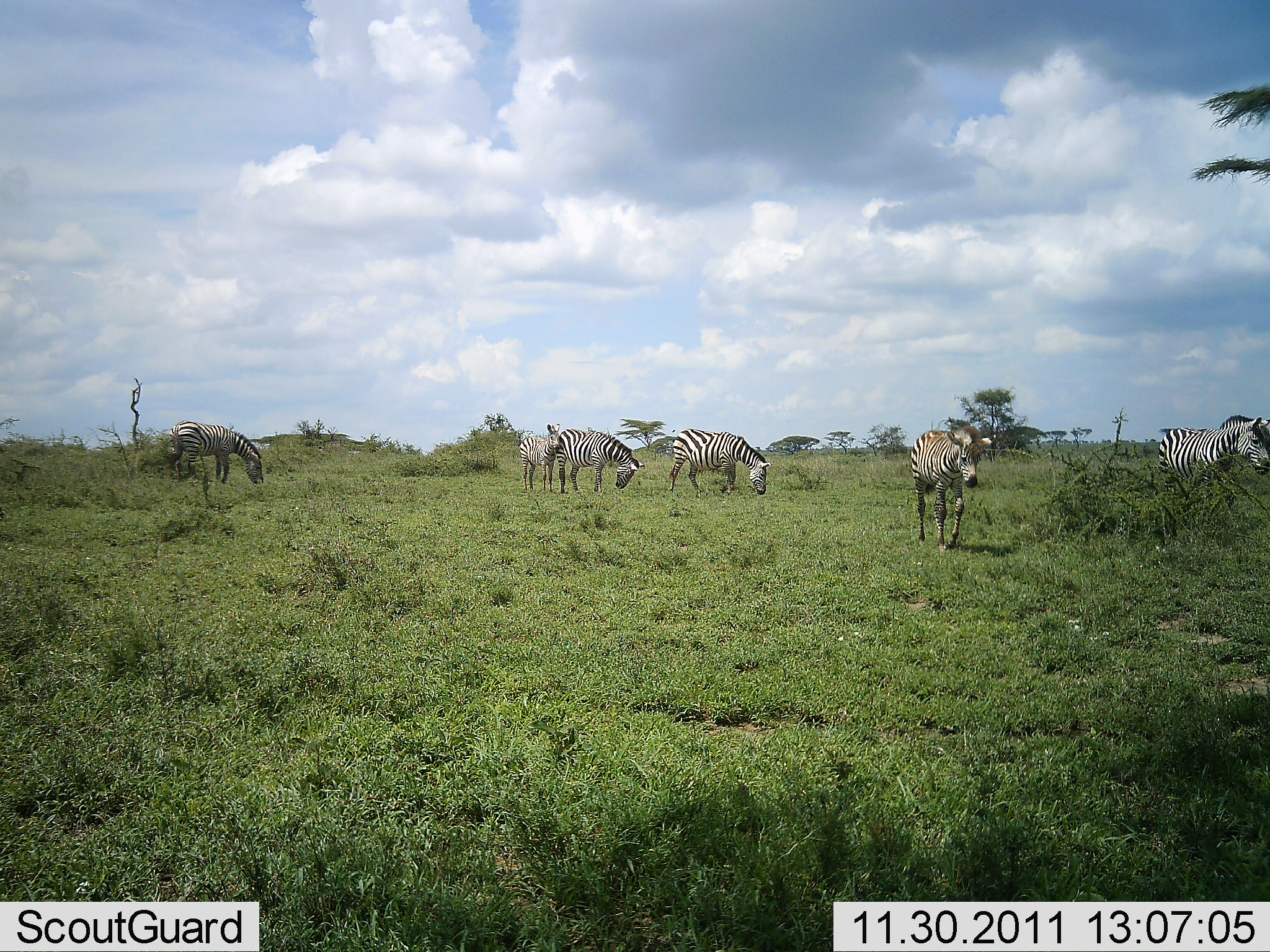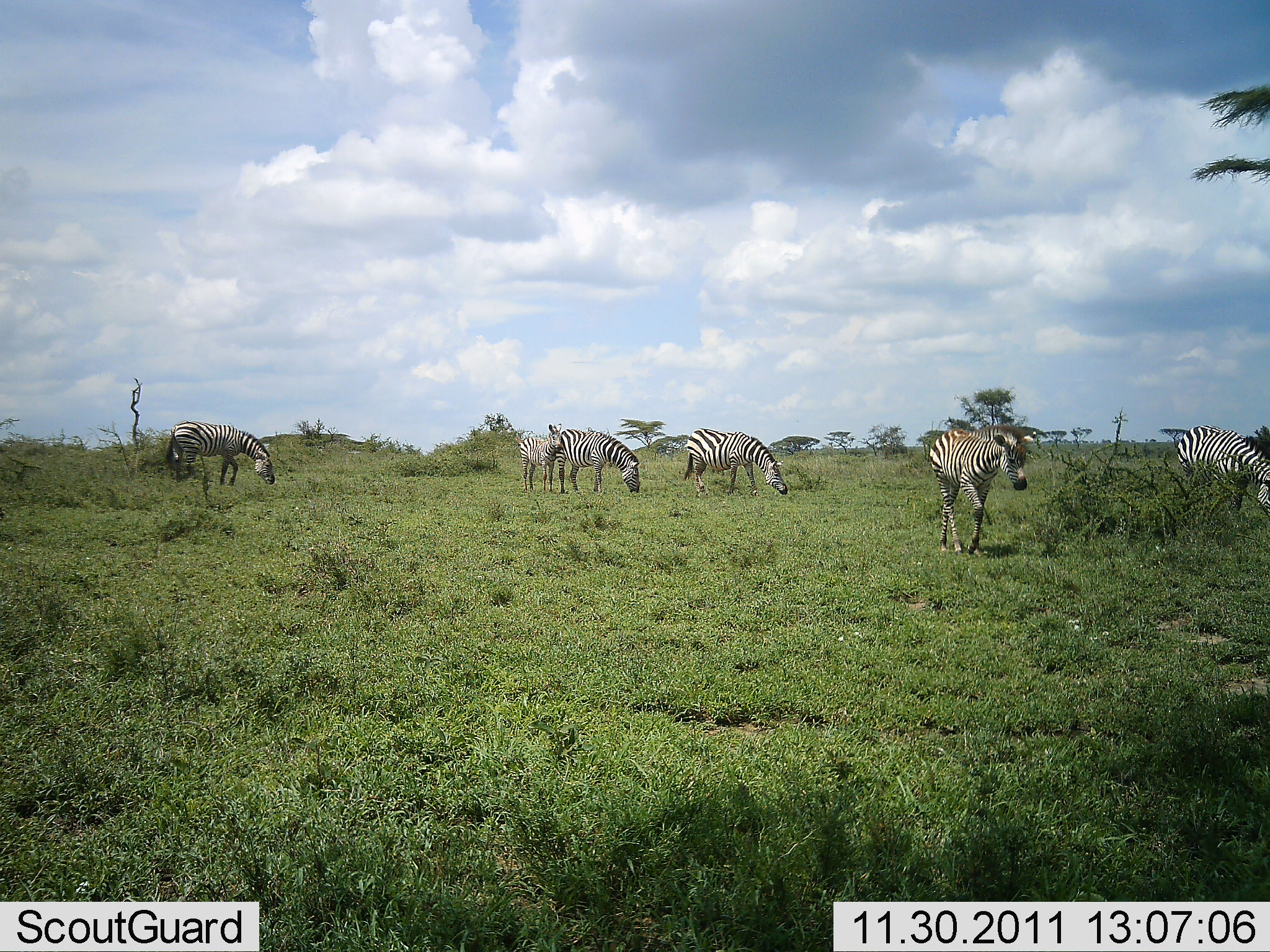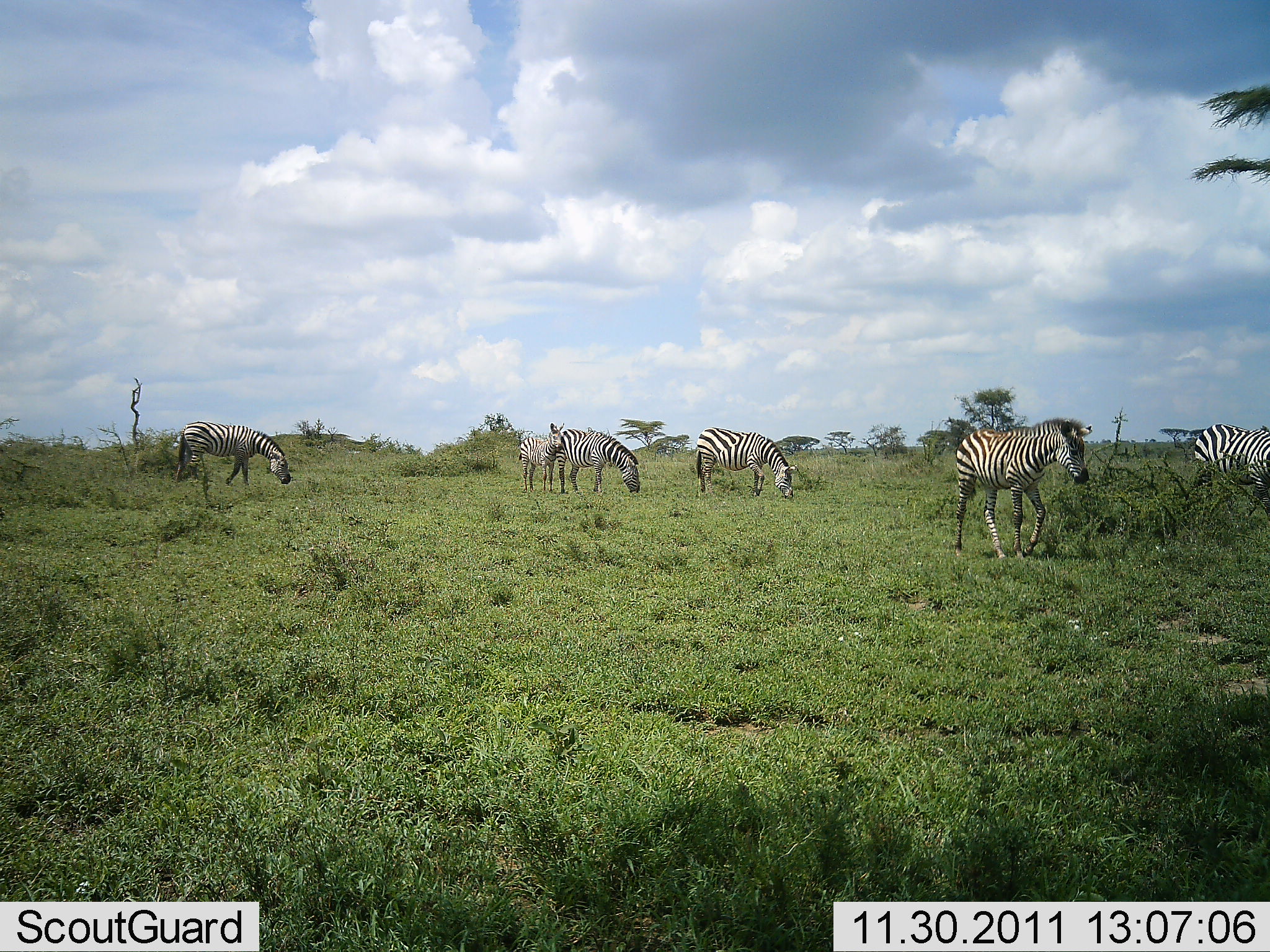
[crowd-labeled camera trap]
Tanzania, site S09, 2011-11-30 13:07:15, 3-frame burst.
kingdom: Animalia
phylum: Chordata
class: Mammalia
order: Perissodactyla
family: Equidae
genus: Equus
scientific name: Equus quagga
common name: plains zebra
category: zebra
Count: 6.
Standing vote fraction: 42%.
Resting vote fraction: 0%.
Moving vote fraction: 67%.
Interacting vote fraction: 0%.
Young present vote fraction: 50%.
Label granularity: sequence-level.